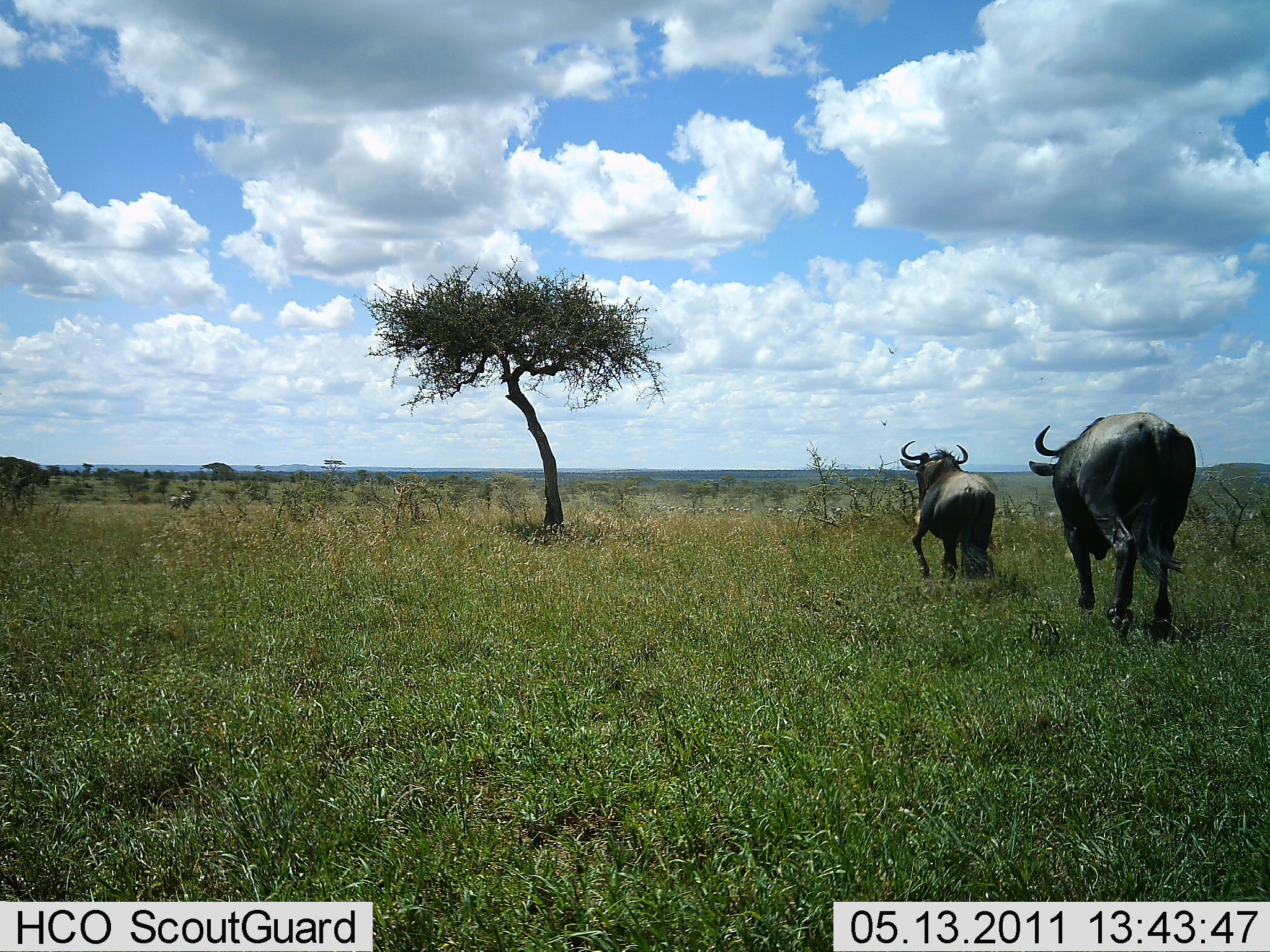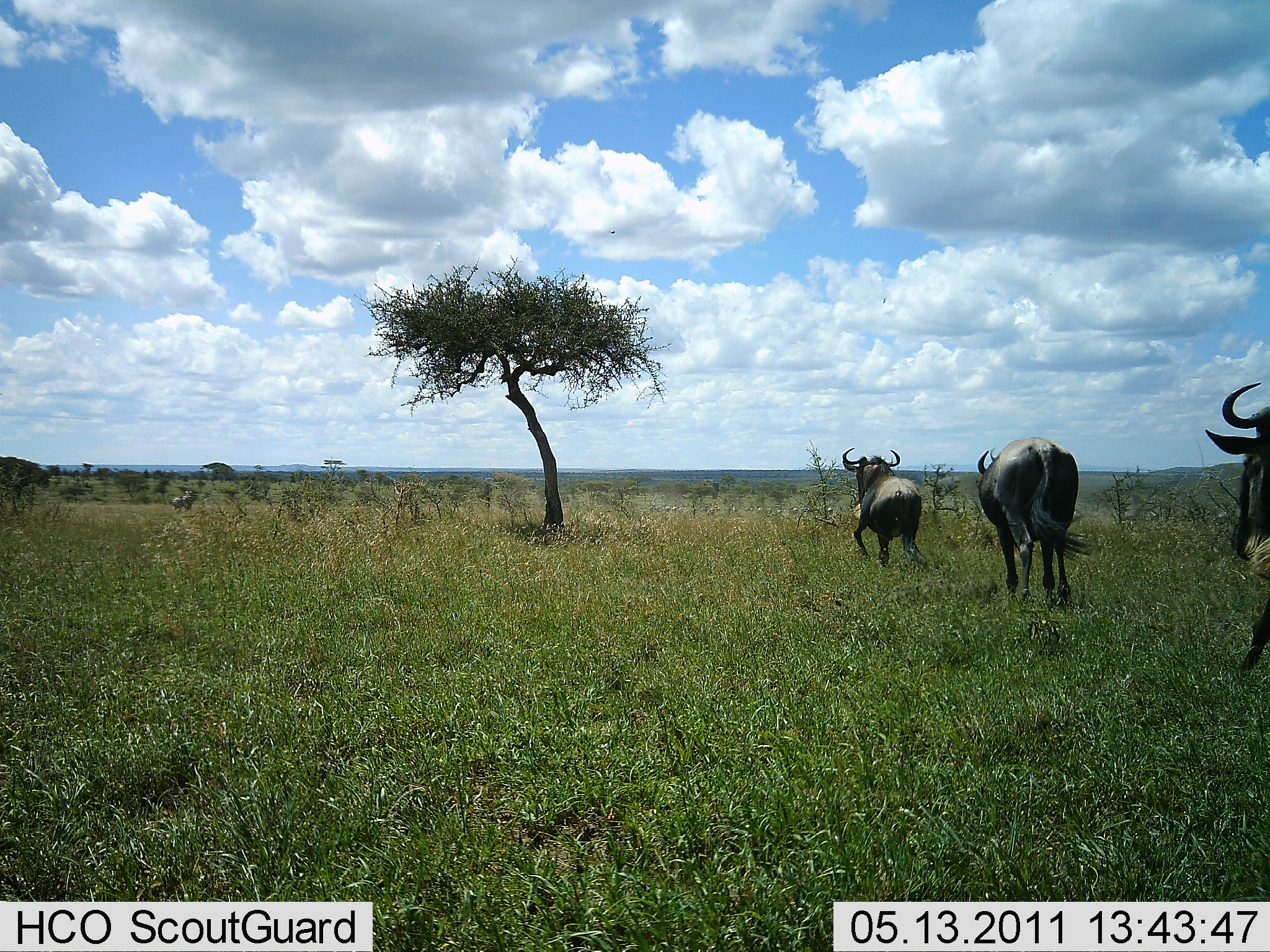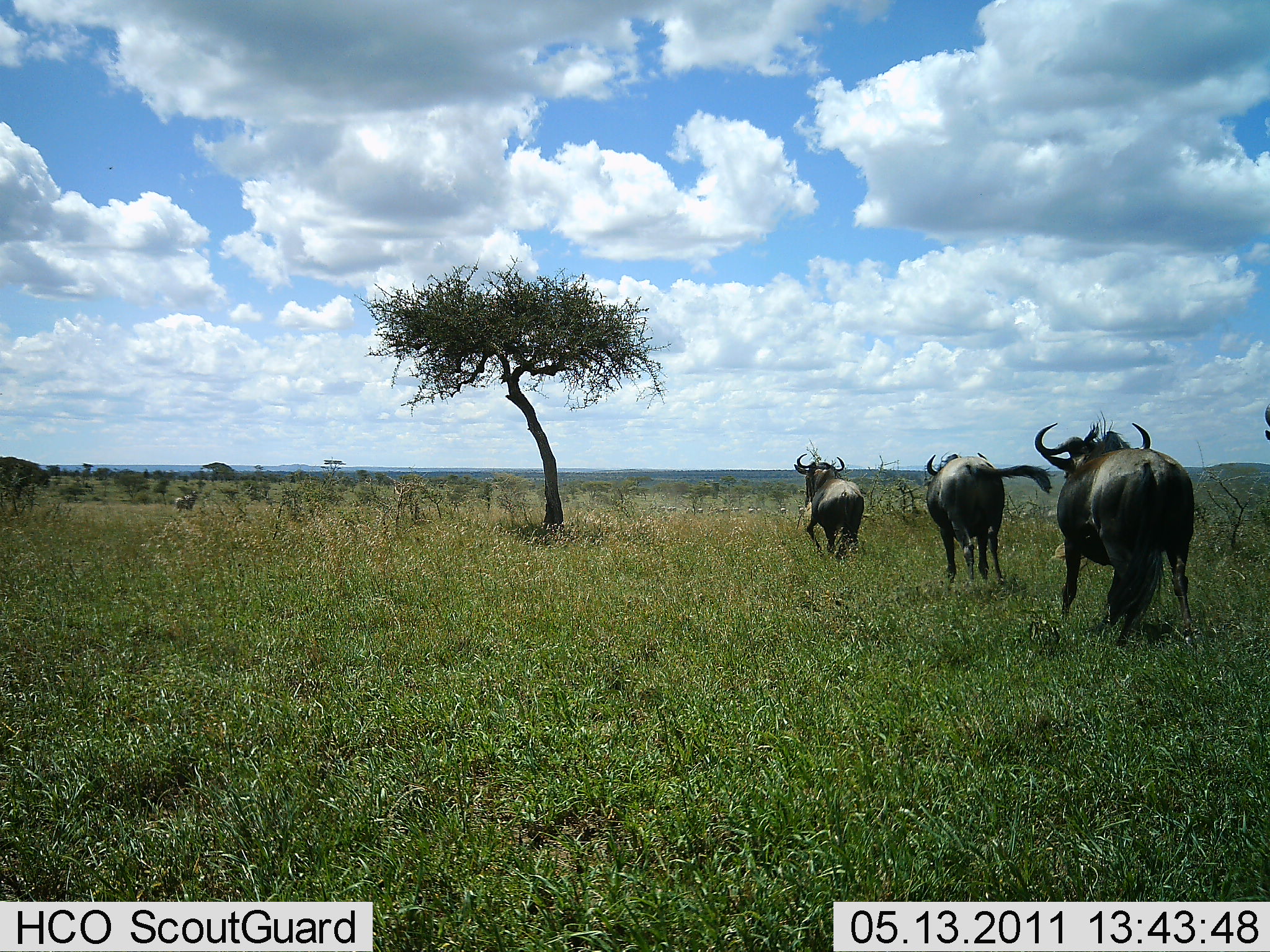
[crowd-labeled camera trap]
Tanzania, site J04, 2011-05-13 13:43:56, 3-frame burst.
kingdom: Animalia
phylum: Chordata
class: Mammalia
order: Artiodactyla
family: Bovidae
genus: Connochaetes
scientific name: Connochaetes taurinus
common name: blue wildebeest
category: wildebeest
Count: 3.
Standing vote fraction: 0%.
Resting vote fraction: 0%.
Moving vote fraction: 100%.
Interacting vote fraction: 0%.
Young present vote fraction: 0%.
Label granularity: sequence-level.